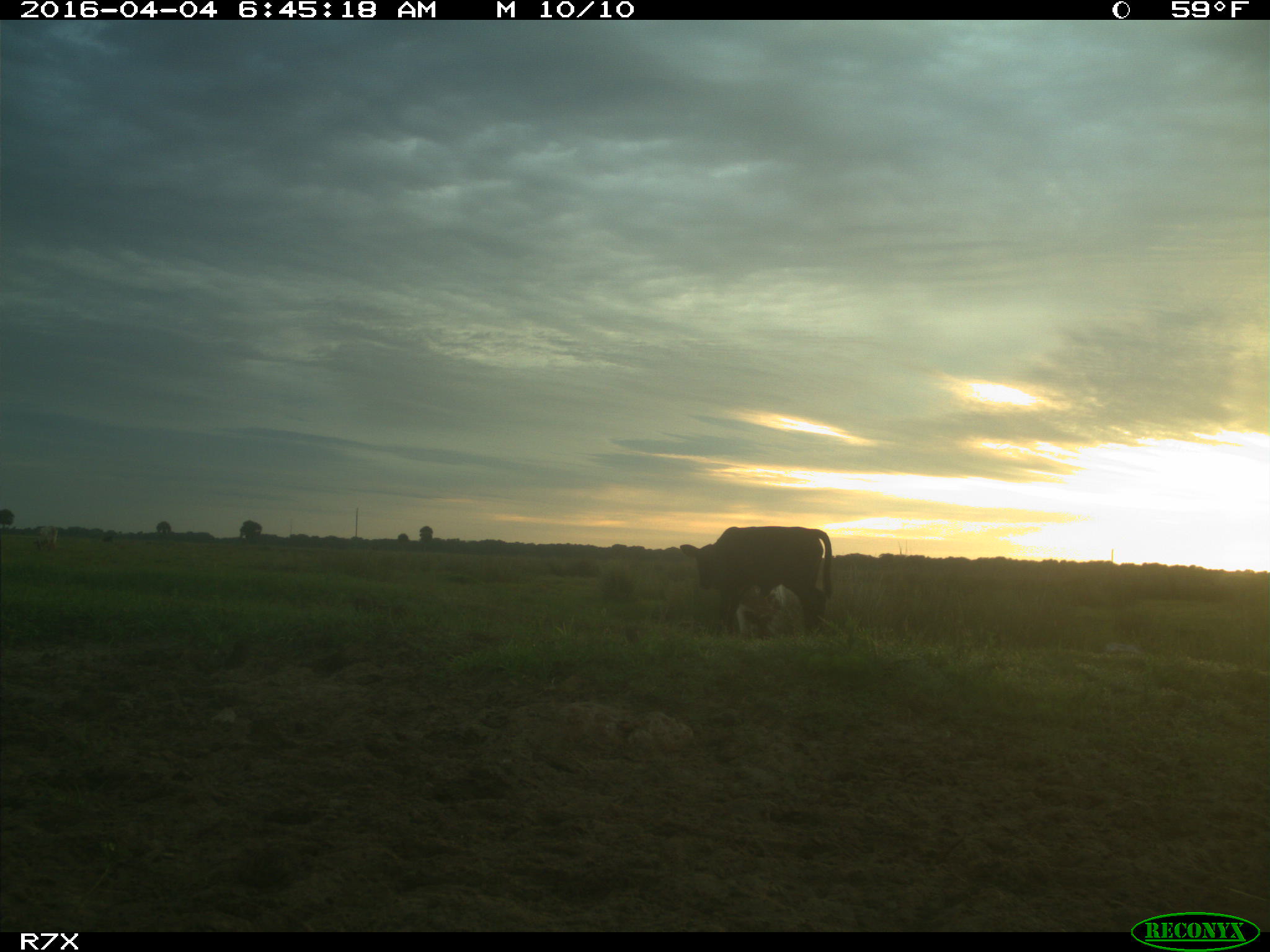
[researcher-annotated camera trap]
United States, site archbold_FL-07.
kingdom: Animalia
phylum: Chordata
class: Mammalia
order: Artiodactyla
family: Bovidae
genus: Bos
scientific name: Bos taurus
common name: domestic cow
Bos taurus (domestic cow).